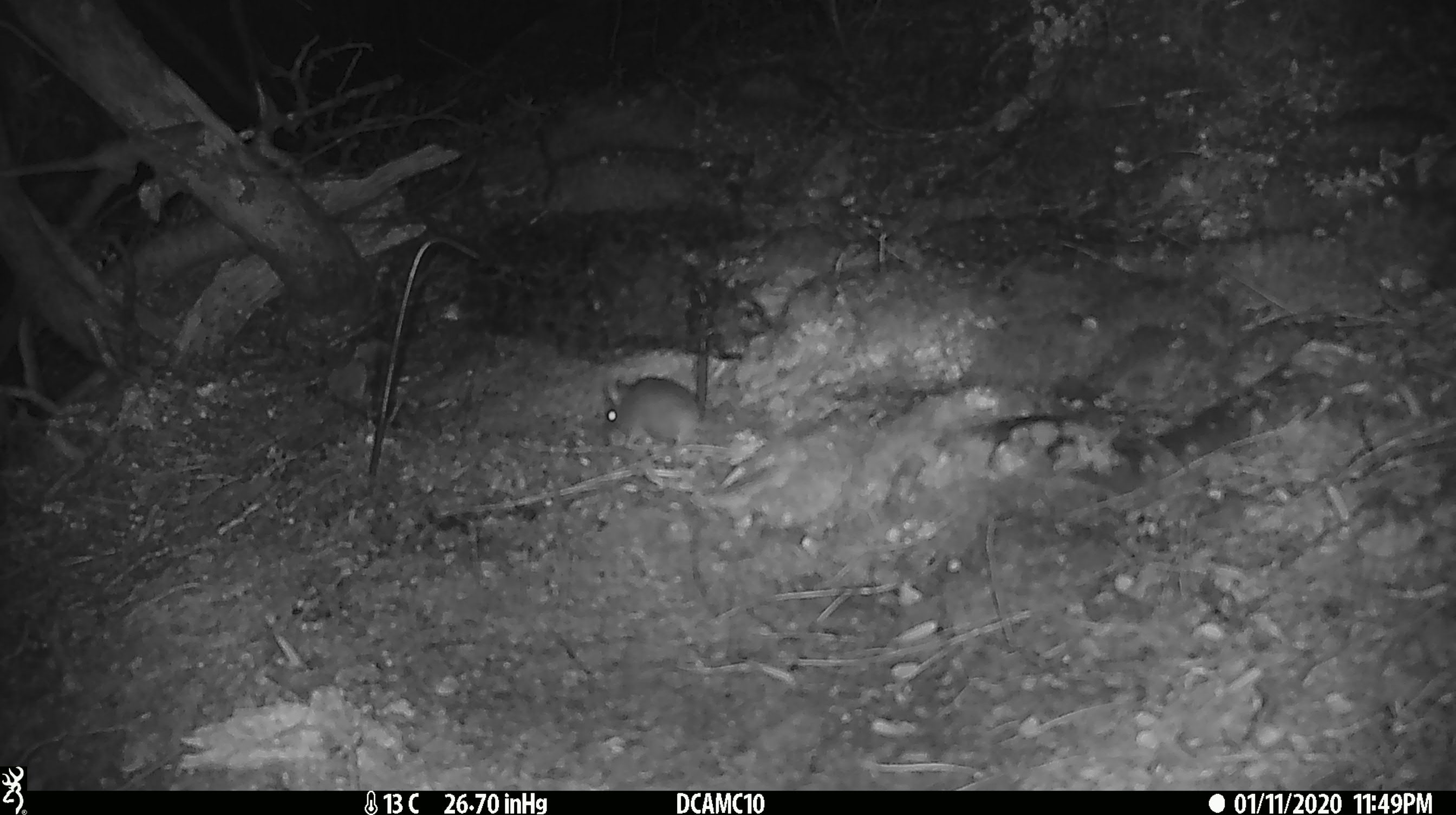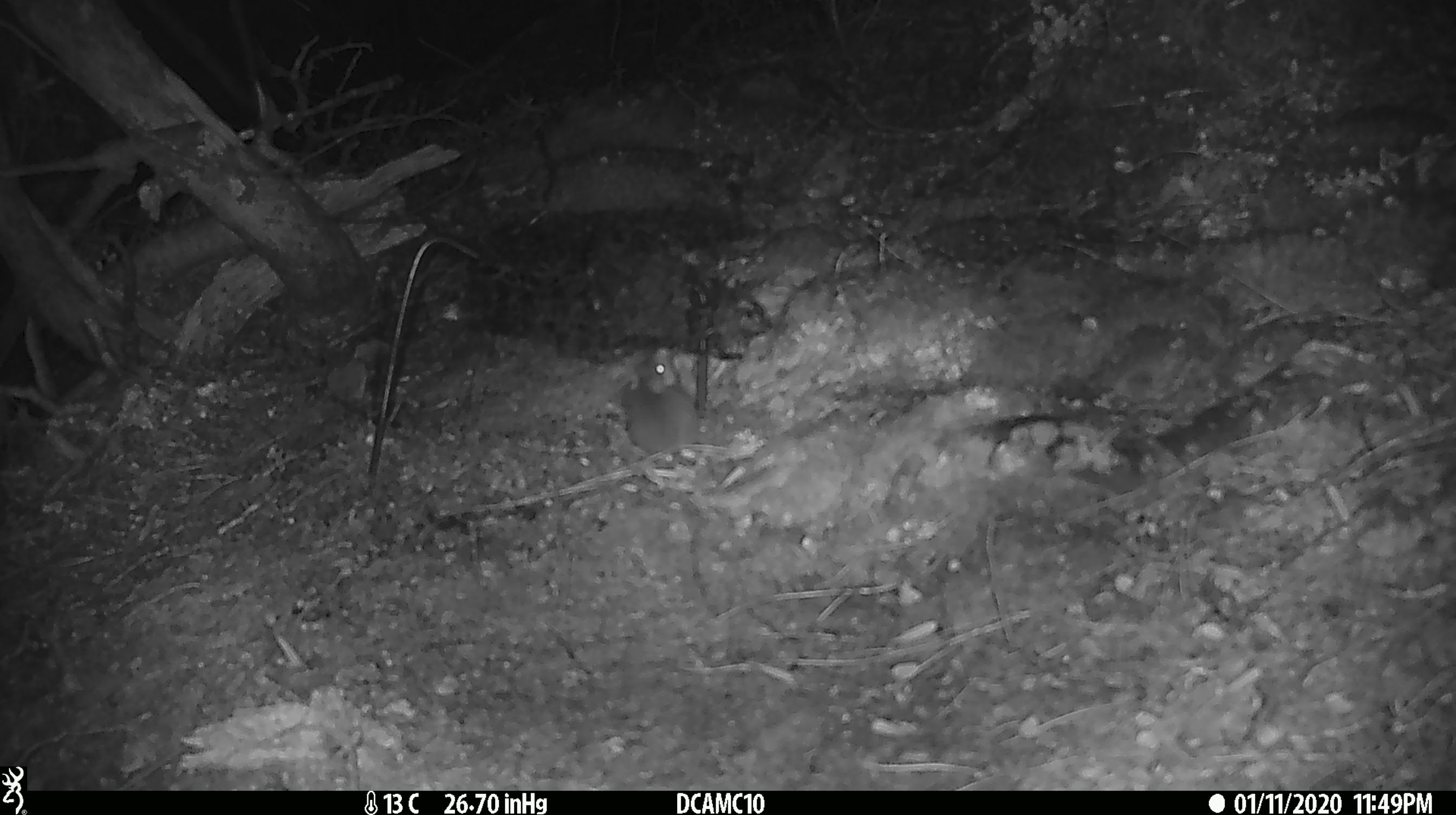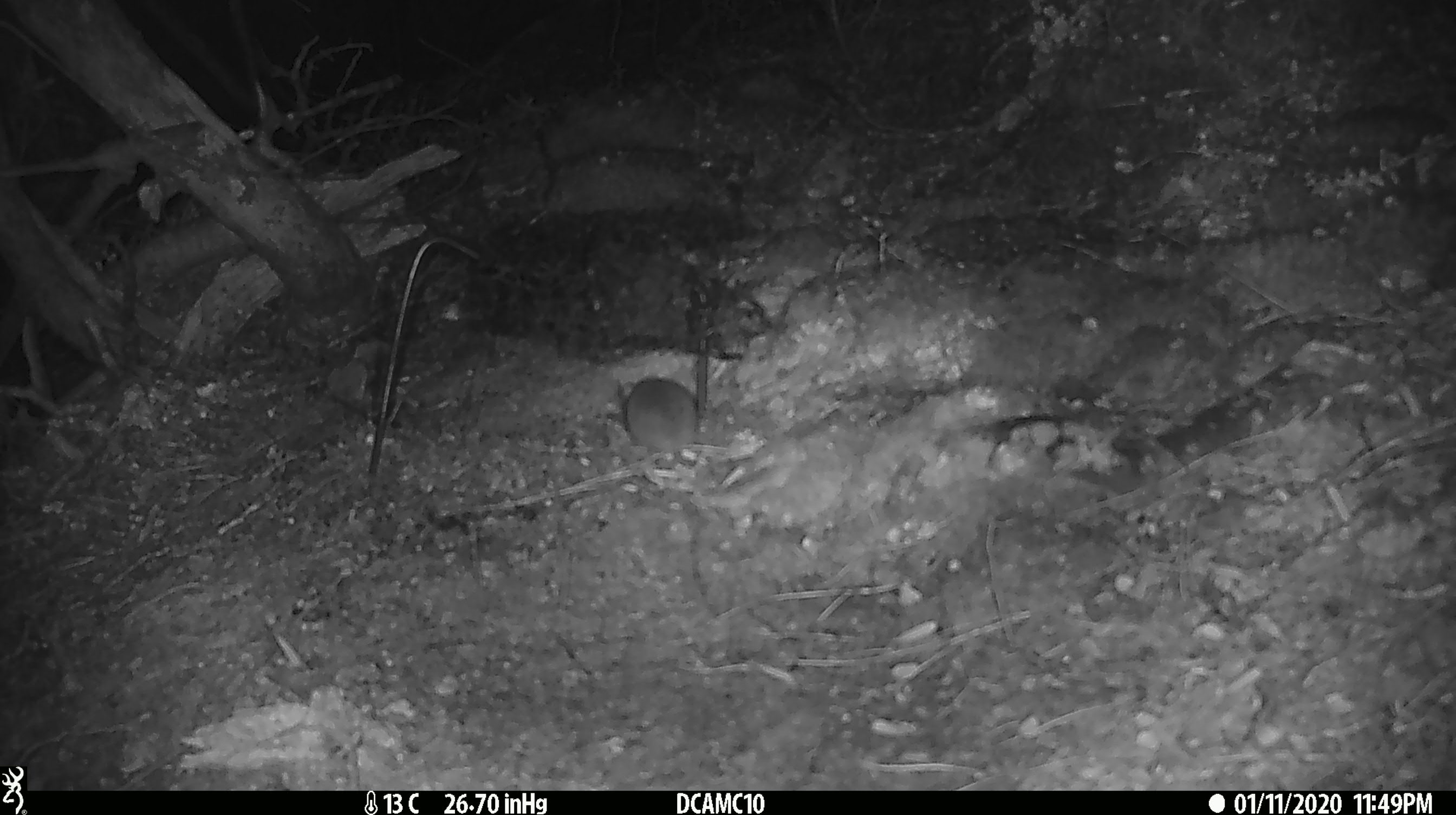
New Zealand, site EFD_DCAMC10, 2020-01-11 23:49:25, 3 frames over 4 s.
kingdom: Animalia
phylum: Chordata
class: Mammalia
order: Rodentia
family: Muridae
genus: Mus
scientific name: Mus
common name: mouse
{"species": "mouse (Mus)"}